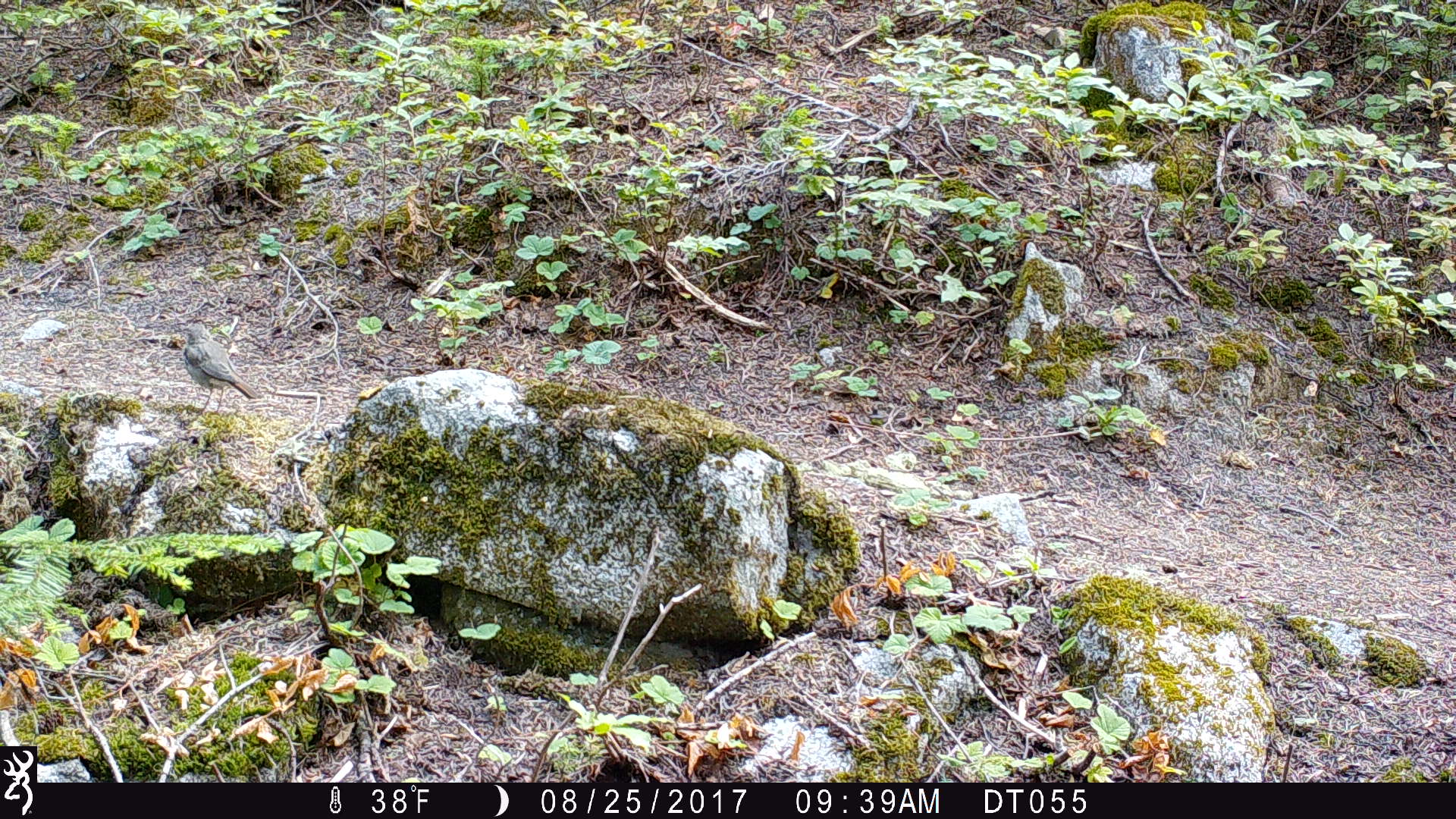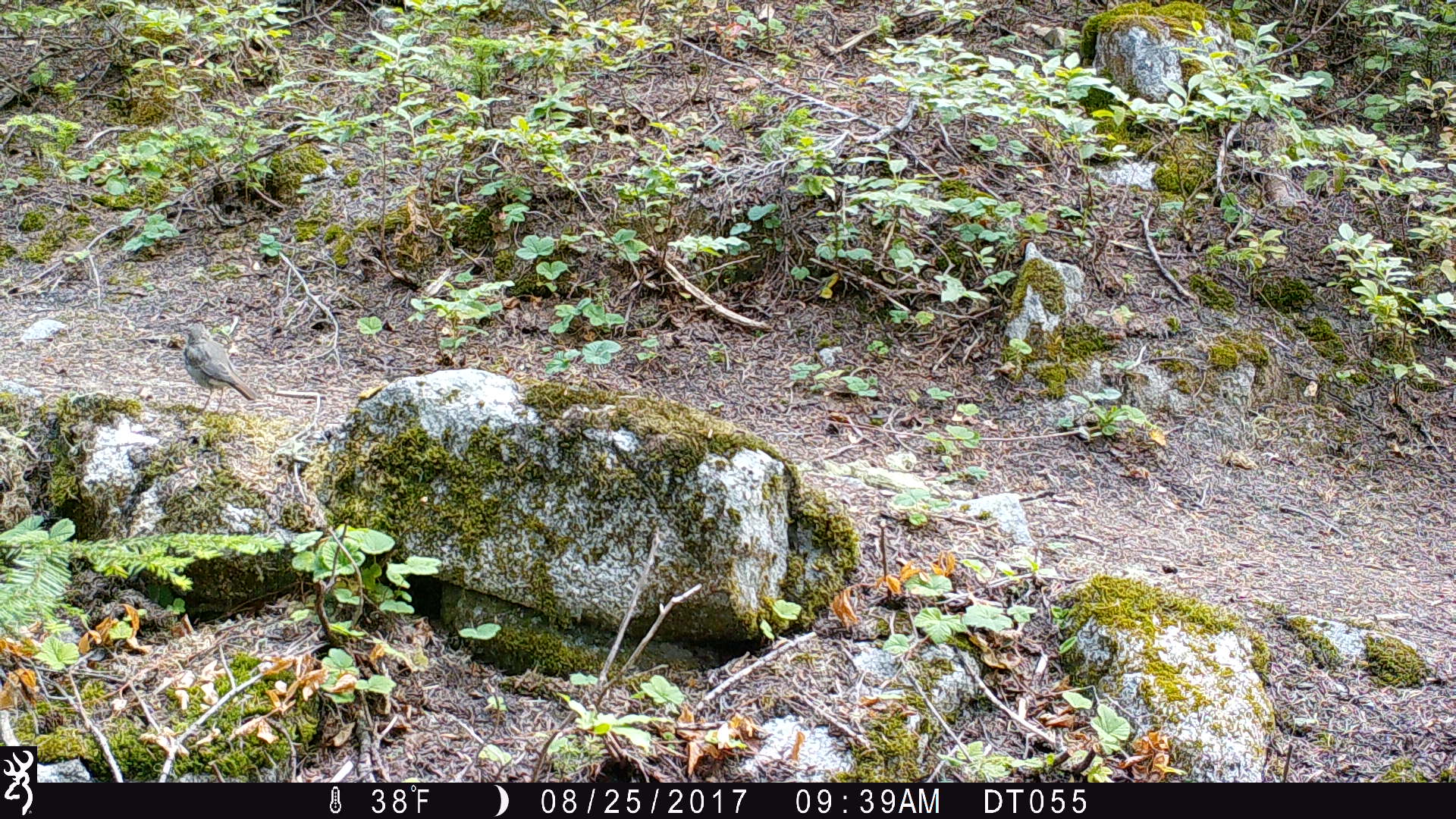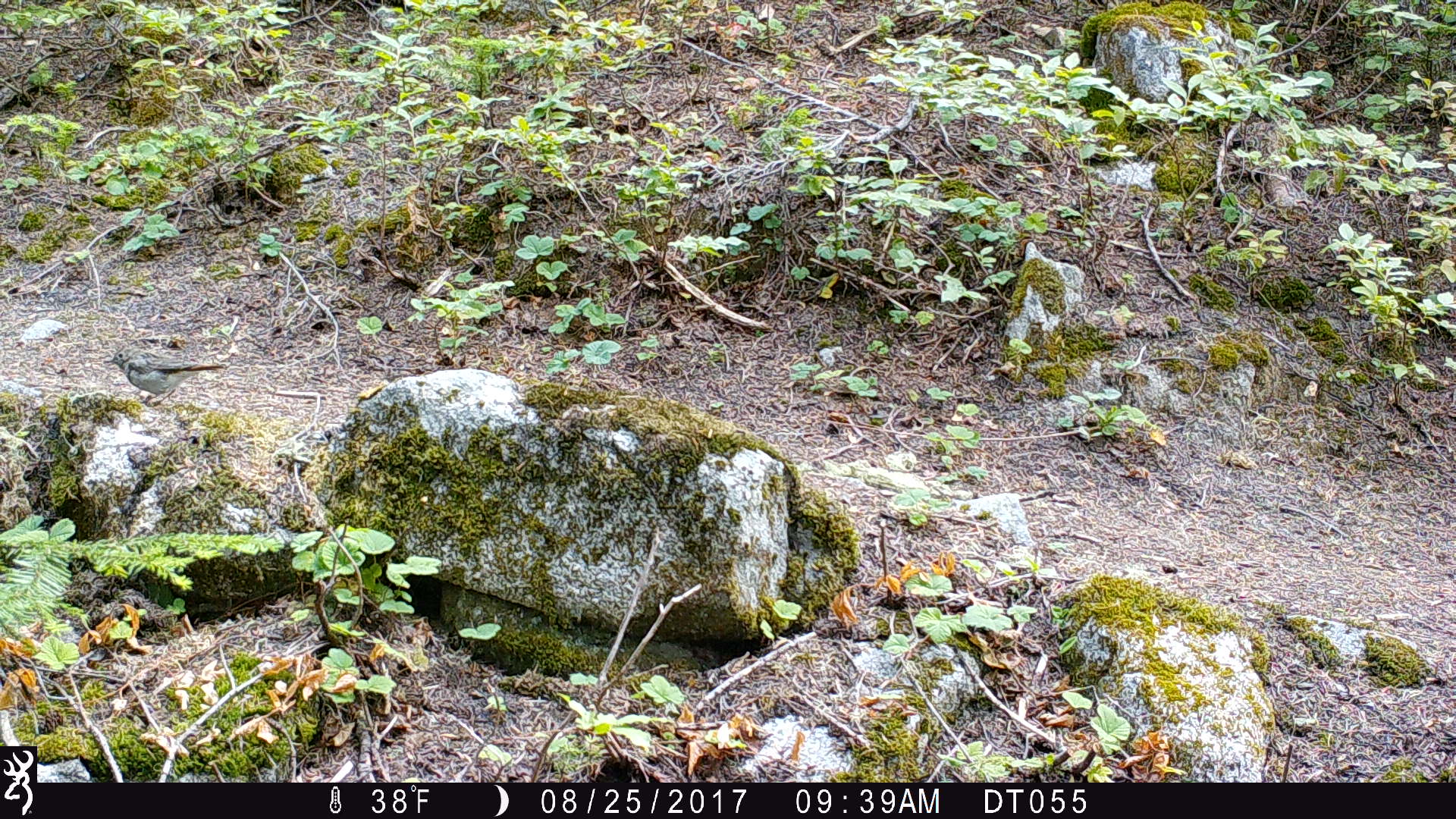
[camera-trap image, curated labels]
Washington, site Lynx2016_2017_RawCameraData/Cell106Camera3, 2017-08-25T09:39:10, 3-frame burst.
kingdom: Animalia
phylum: Chordata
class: Aves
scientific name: Aves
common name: birds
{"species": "Aves (birds)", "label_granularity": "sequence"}